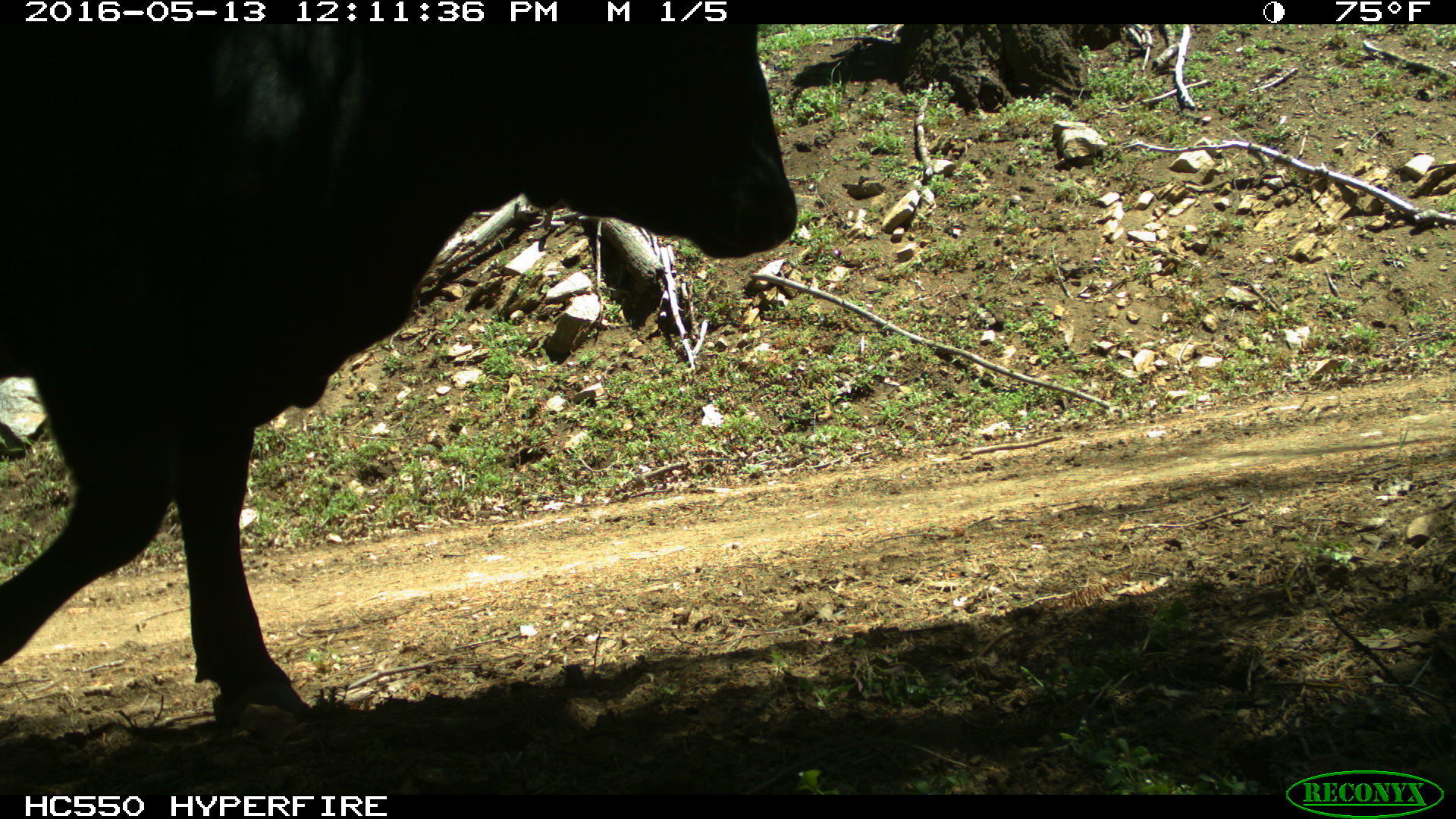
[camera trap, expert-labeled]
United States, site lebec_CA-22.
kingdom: Animalia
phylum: Chordata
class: Mammalia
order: Artiodactyla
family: Bovidae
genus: Bos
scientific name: Bos taurus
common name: domestic cow